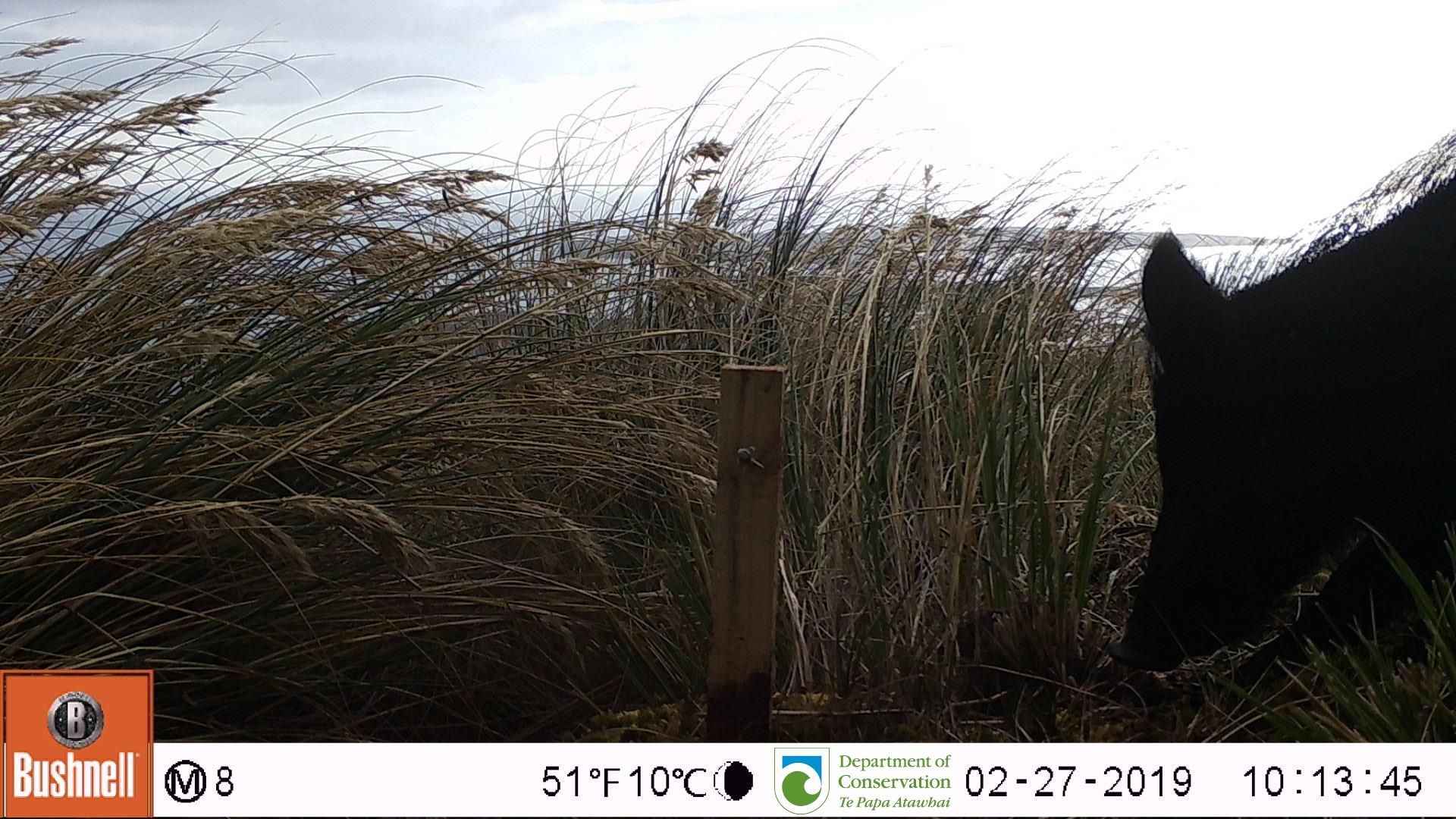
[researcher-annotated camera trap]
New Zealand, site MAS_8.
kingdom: Animalia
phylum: Chordata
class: Mammalia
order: Artiodactyla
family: Suidae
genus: Sus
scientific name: Sus scrofa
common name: pig